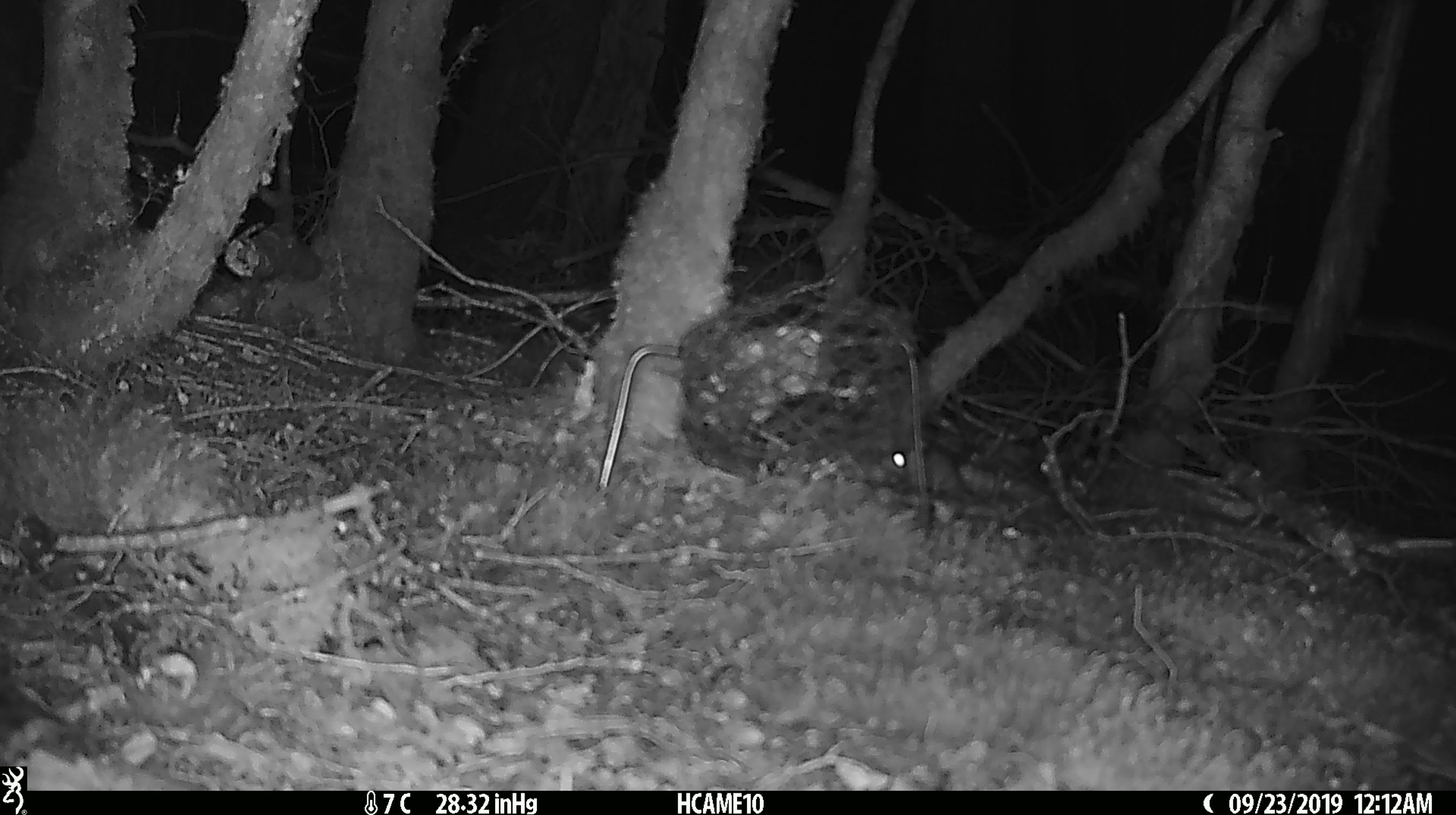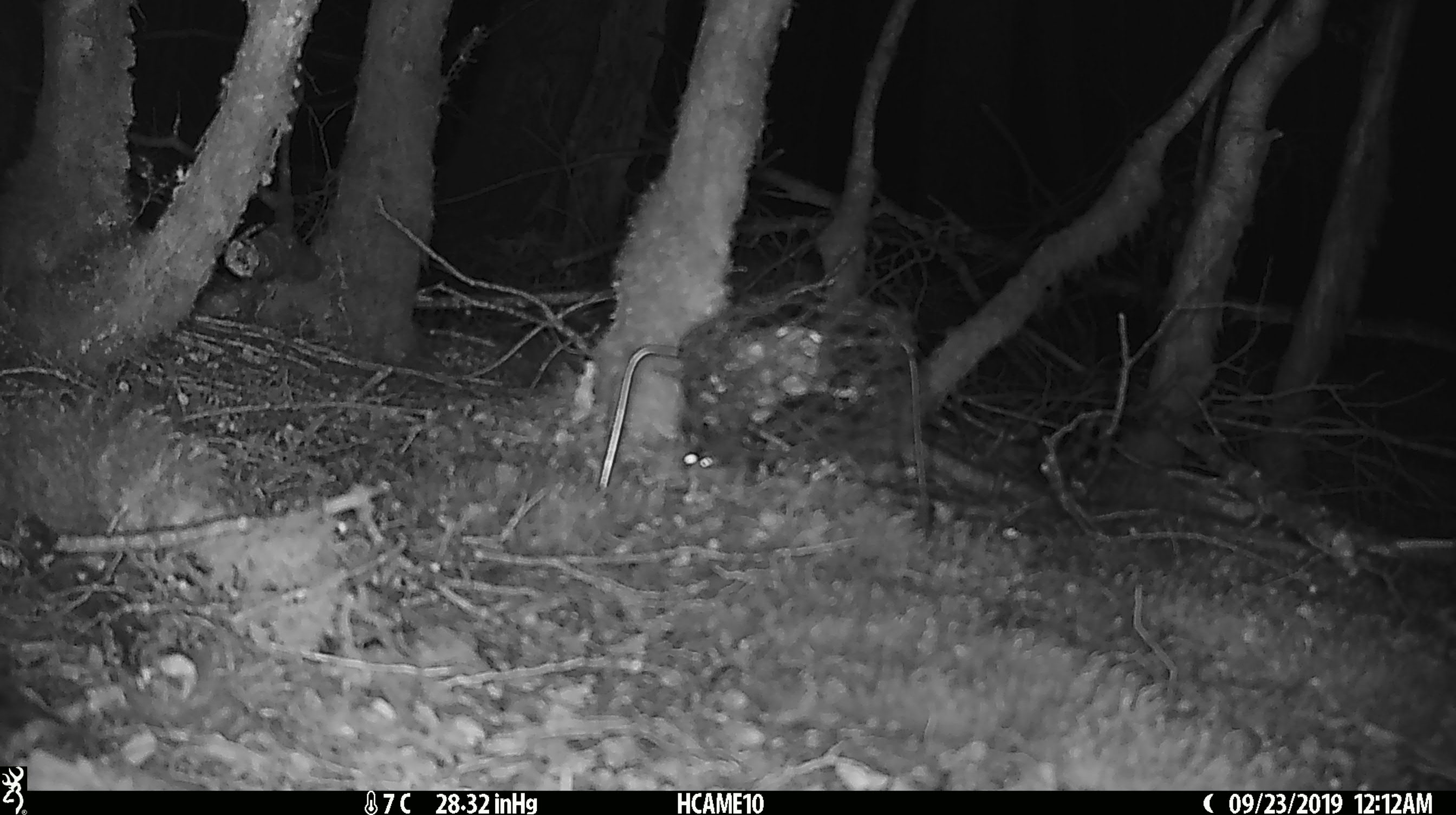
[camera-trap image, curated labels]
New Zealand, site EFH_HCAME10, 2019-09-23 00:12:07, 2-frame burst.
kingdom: Animalia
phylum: Chordata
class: Mammalia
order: Rodentia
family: Muridae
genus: Mus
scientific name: Mus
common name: mouse